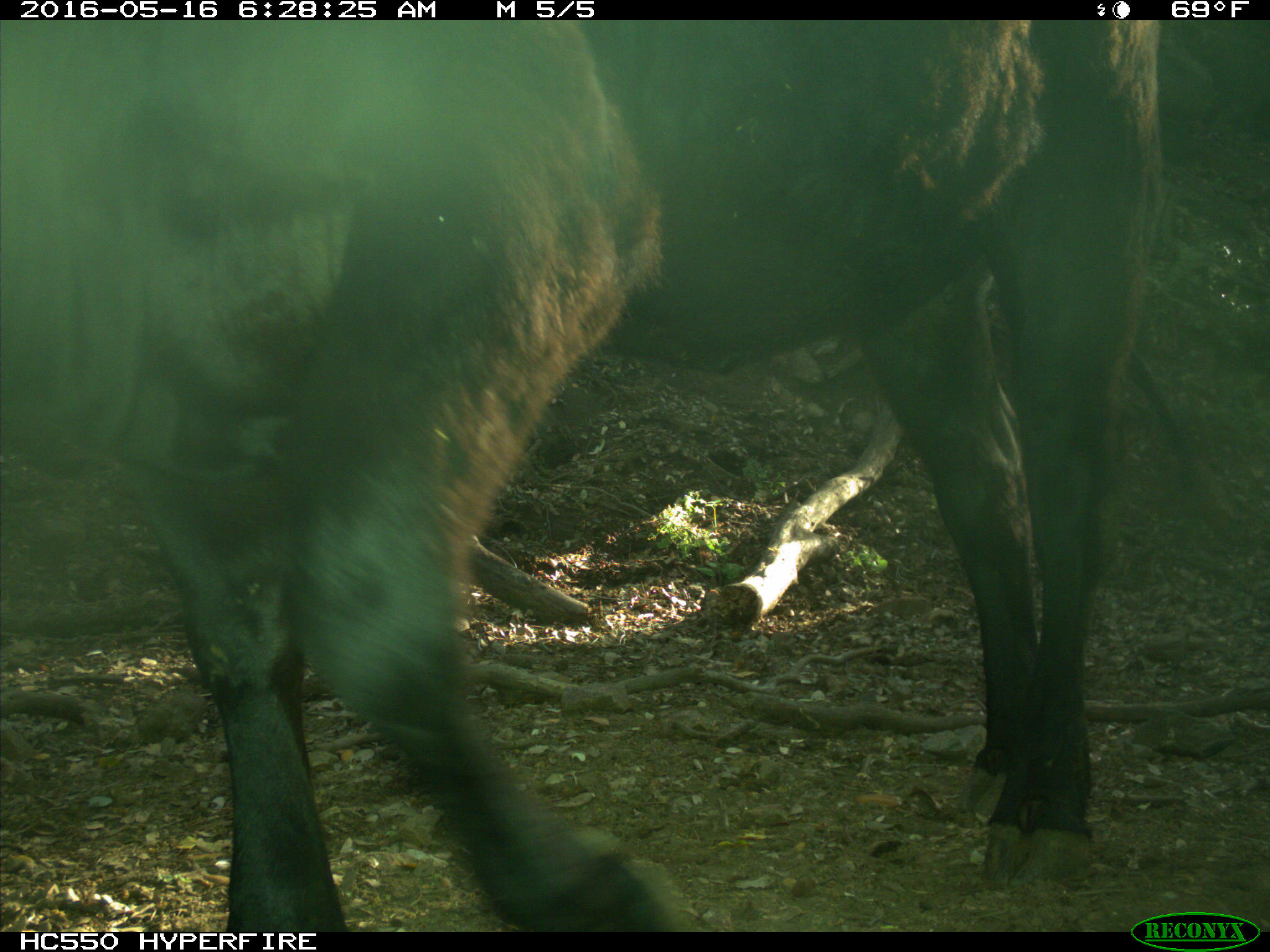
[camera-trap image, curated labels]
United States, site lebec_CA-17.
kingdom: Animalia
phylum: Chordata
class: Mammalia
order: Artiodactyla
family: Bovidae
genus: Bos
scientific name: Bos taurus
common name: domestic cow